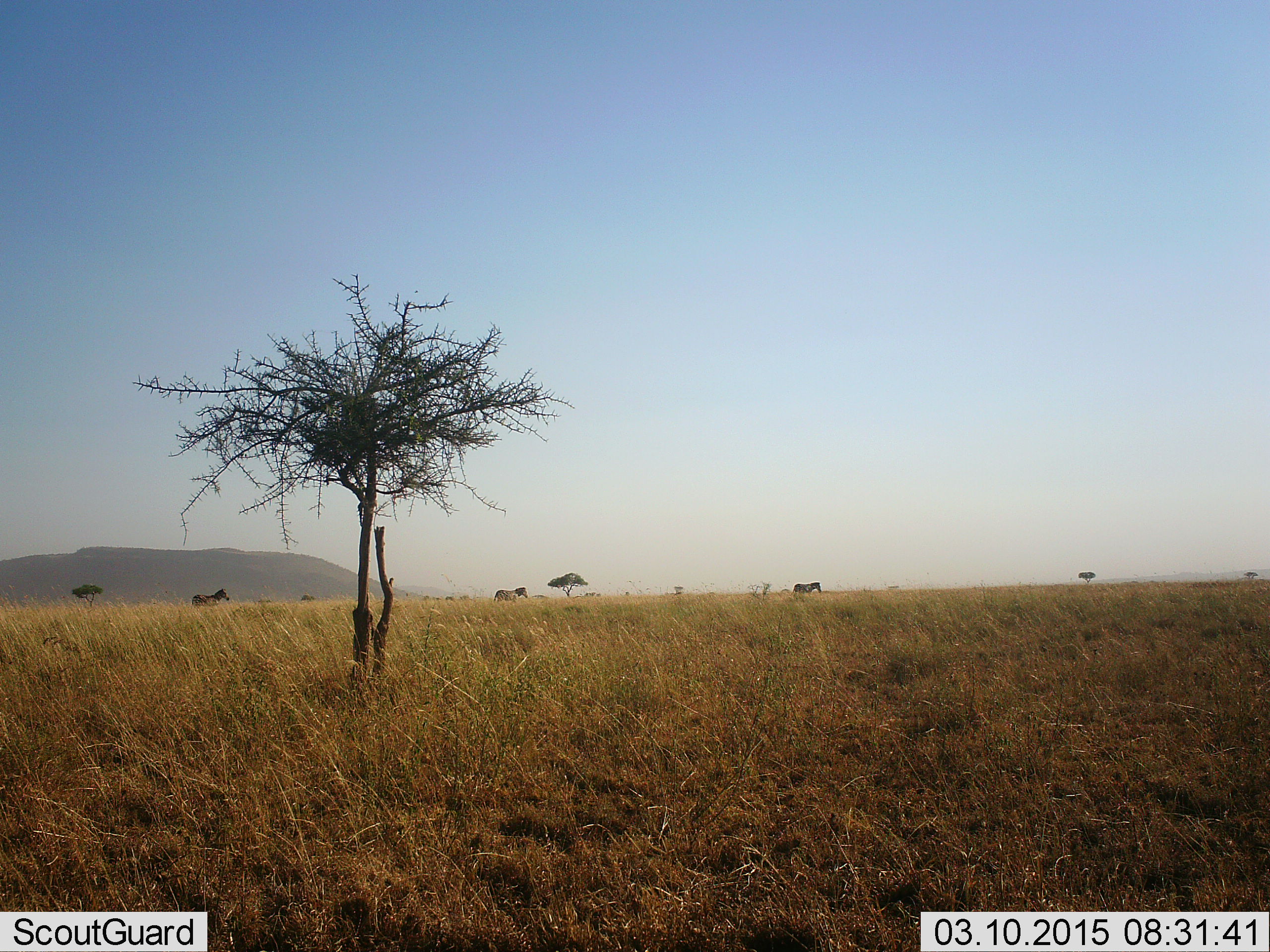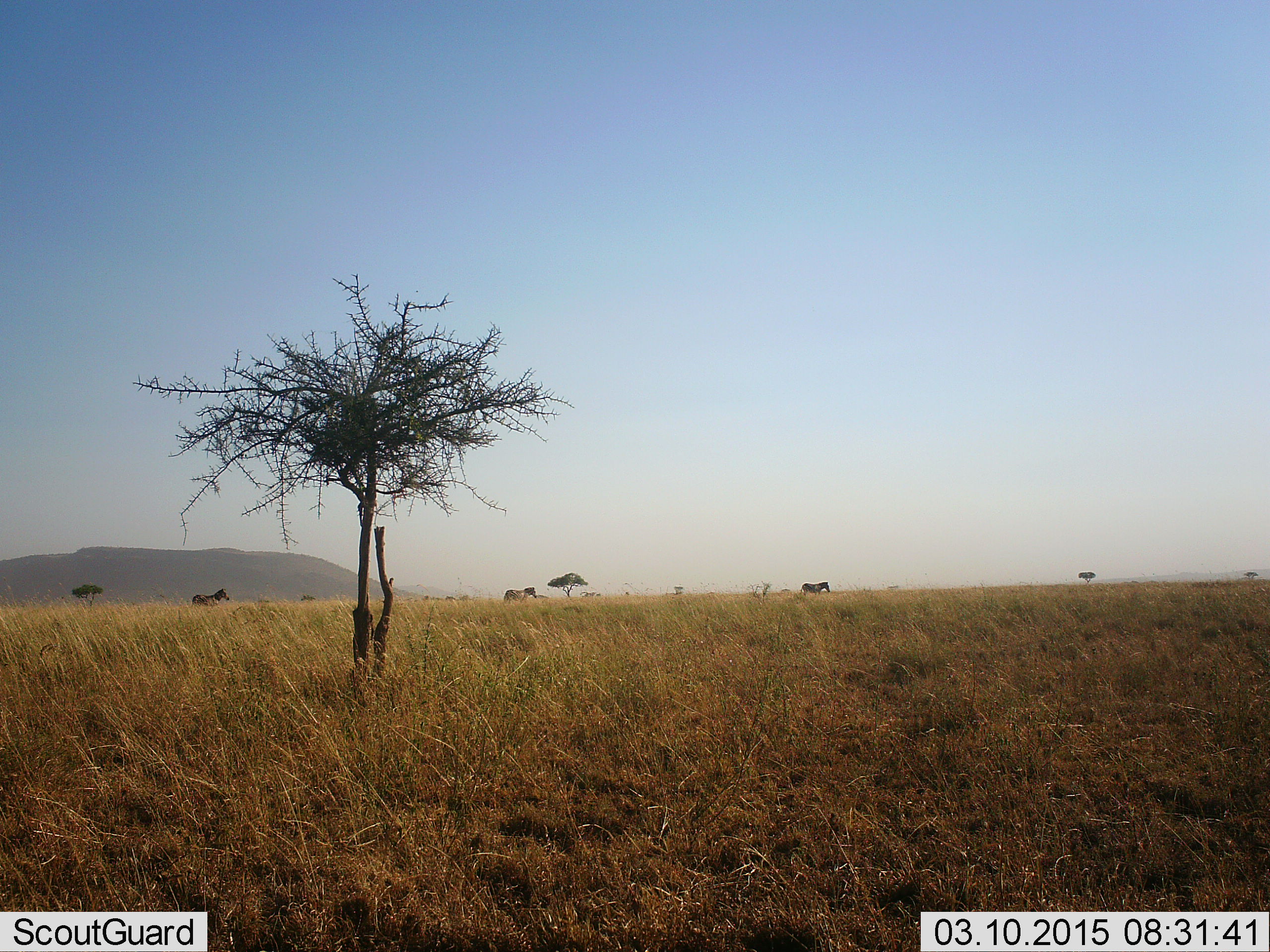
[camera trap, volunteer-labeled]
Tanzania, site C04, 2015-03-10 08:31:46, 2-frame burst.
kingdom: Animalia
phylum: Chordata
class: Mammalia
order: Perissodactyla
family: Equidae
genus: Equus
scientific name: Equus quagga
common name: plains zebra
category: zebra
Zebra (plains zebra) (Equus quagga), count 3. Behavior (volunteer vote fractions): standing 30%, resting 0%, moving 100%, interacting 0%. Young present (vote fraction): 0%. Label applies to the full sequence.